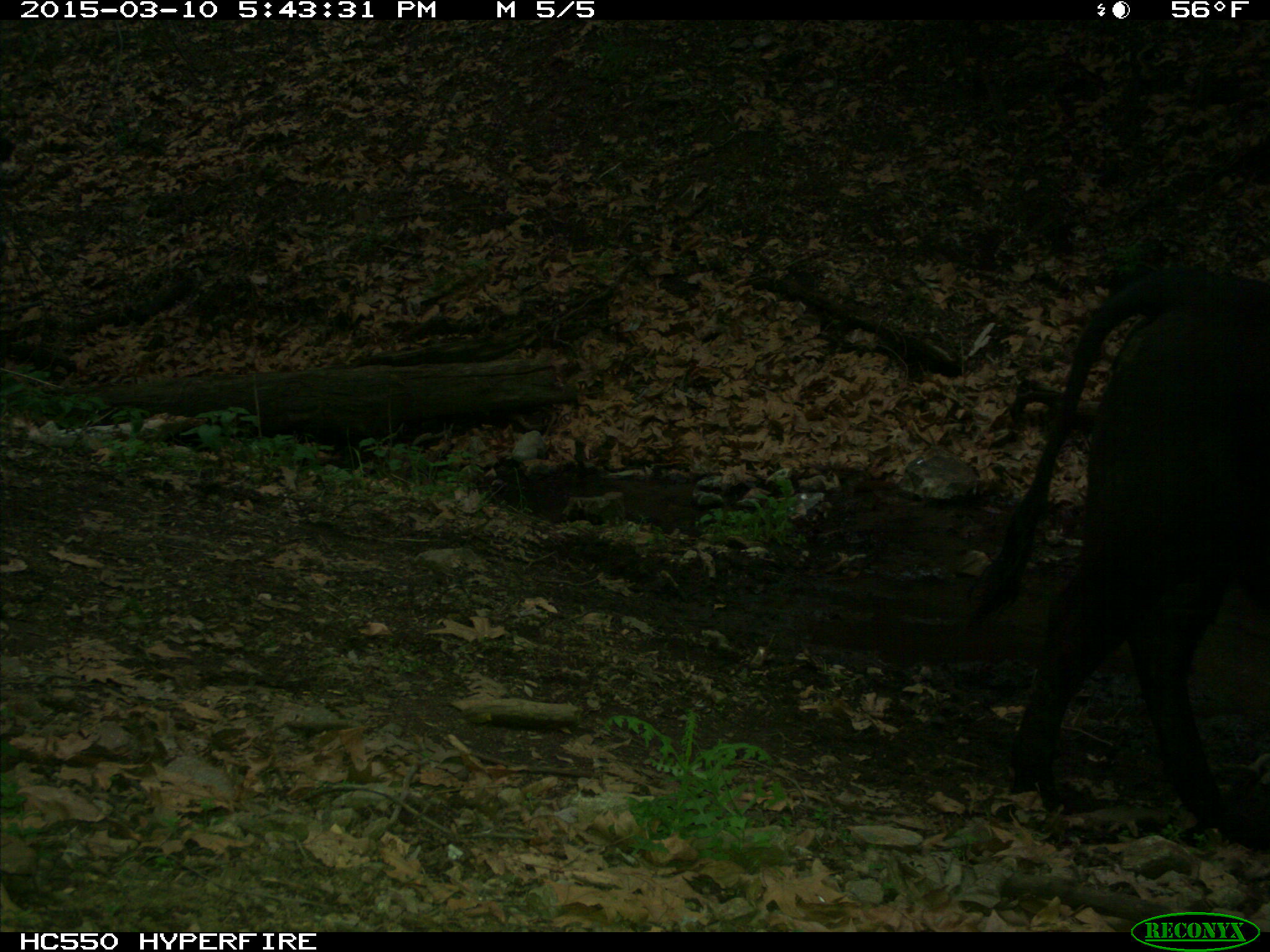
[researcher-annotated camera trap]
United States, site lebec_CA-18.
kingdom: Animalia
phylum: Chordata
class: Mammalia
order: Artiodactyla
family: Bovidae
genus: Bos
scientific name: Bos taurus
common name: domestic cow